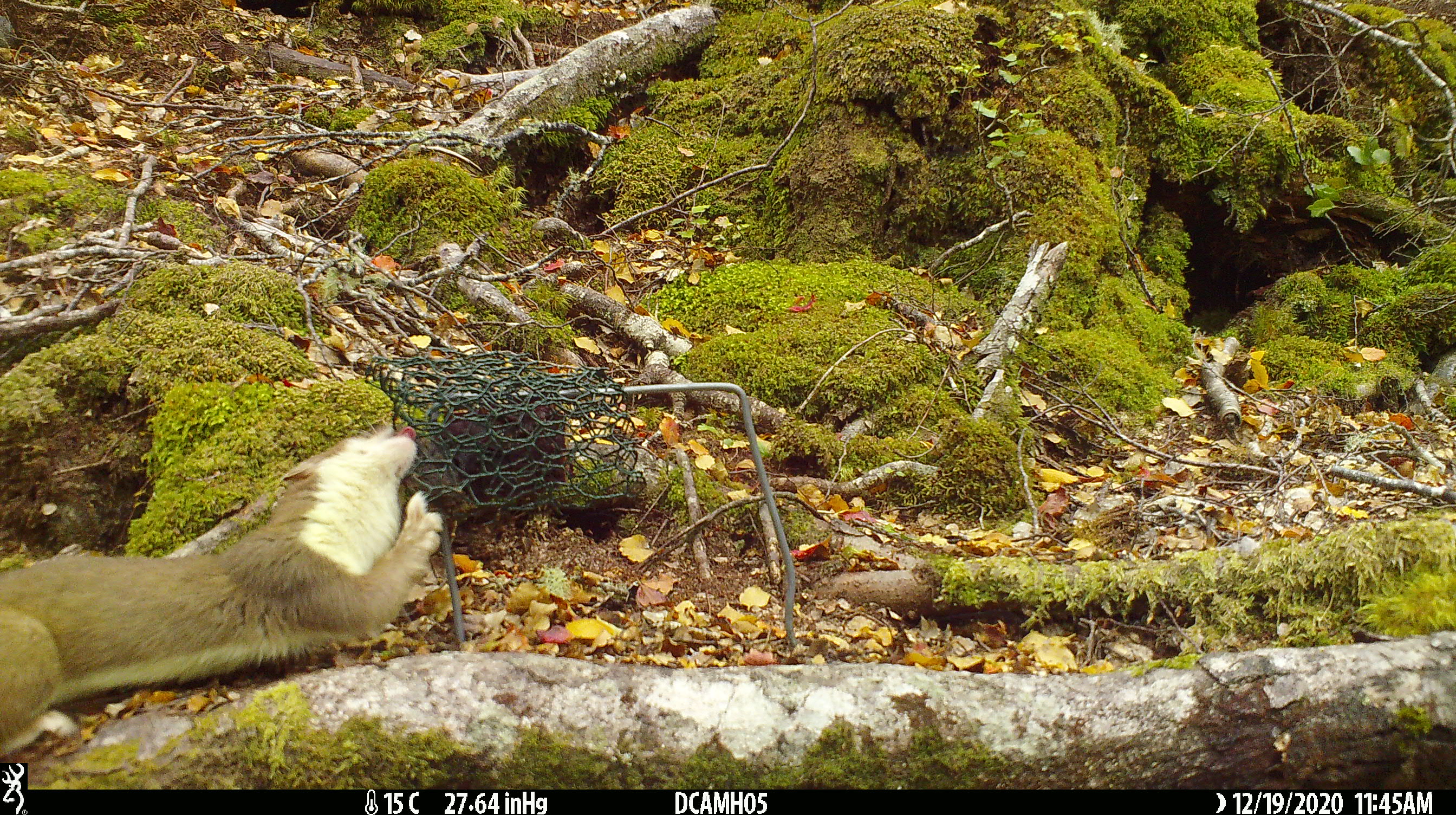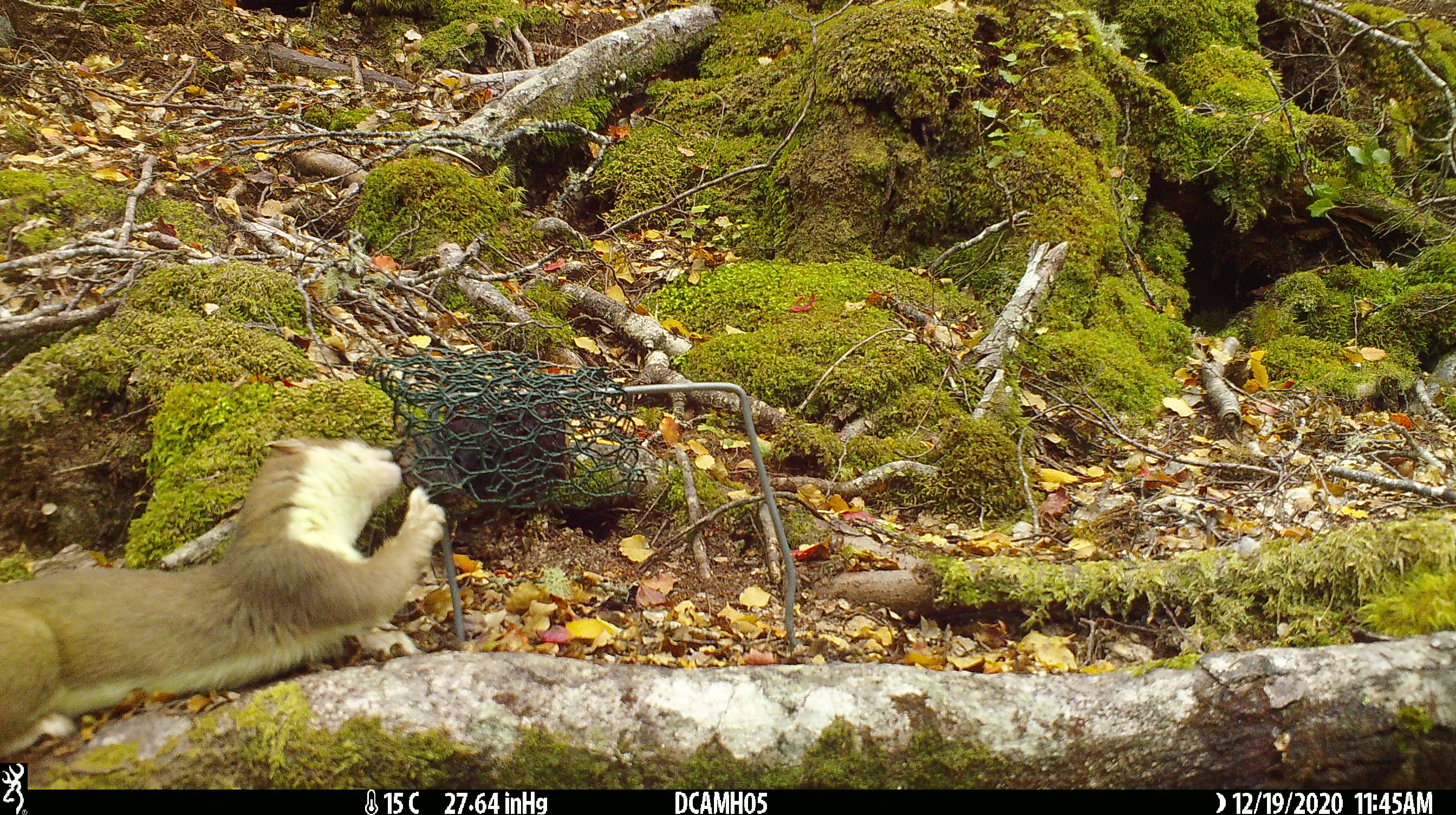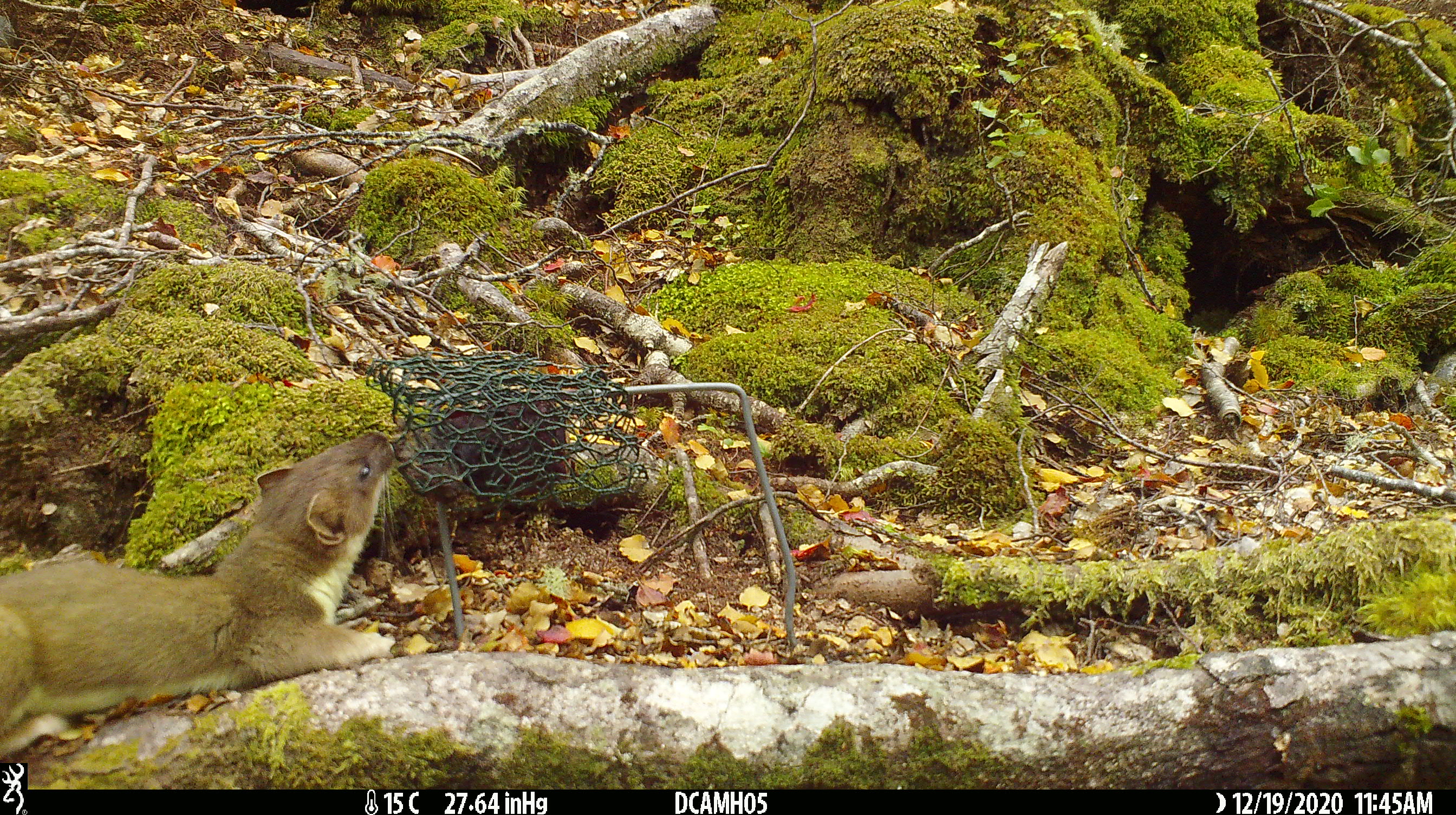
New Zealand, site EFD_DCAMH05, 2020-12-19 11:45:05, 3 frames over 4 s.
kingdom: Animalia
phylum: Chordata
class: Mammalia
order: Carnivora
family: Mustelidae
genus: Mustela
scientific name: Mustela erminea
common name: stoat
Stoat (Mustela erminea).